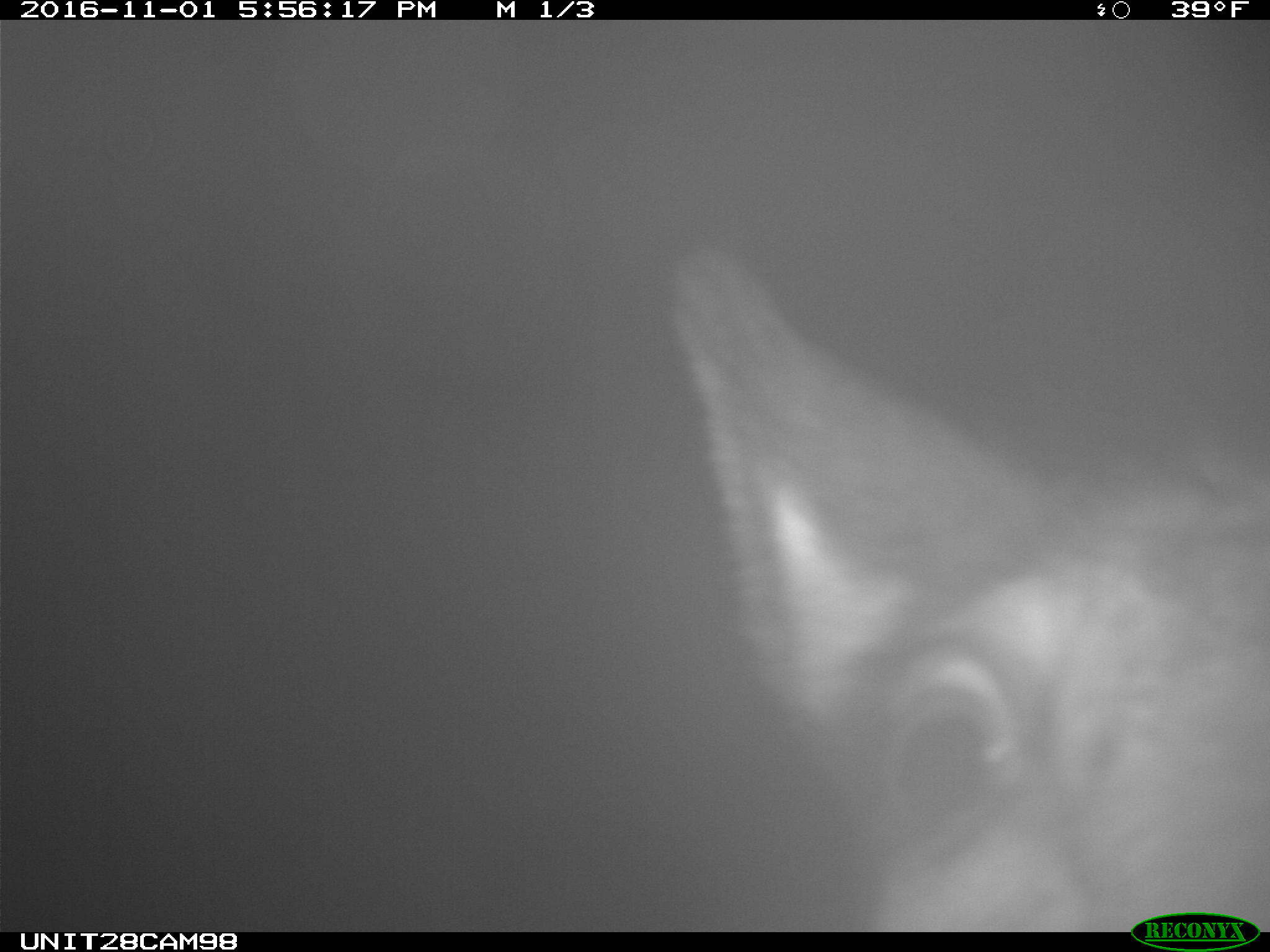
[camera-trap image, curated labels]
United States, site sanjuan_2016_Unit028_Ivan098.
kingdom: Animalia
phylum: Chordata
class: Mammalia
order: Artiodactyla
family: Cervidae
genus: Cervus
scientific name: Cervus elaphus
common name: red deer